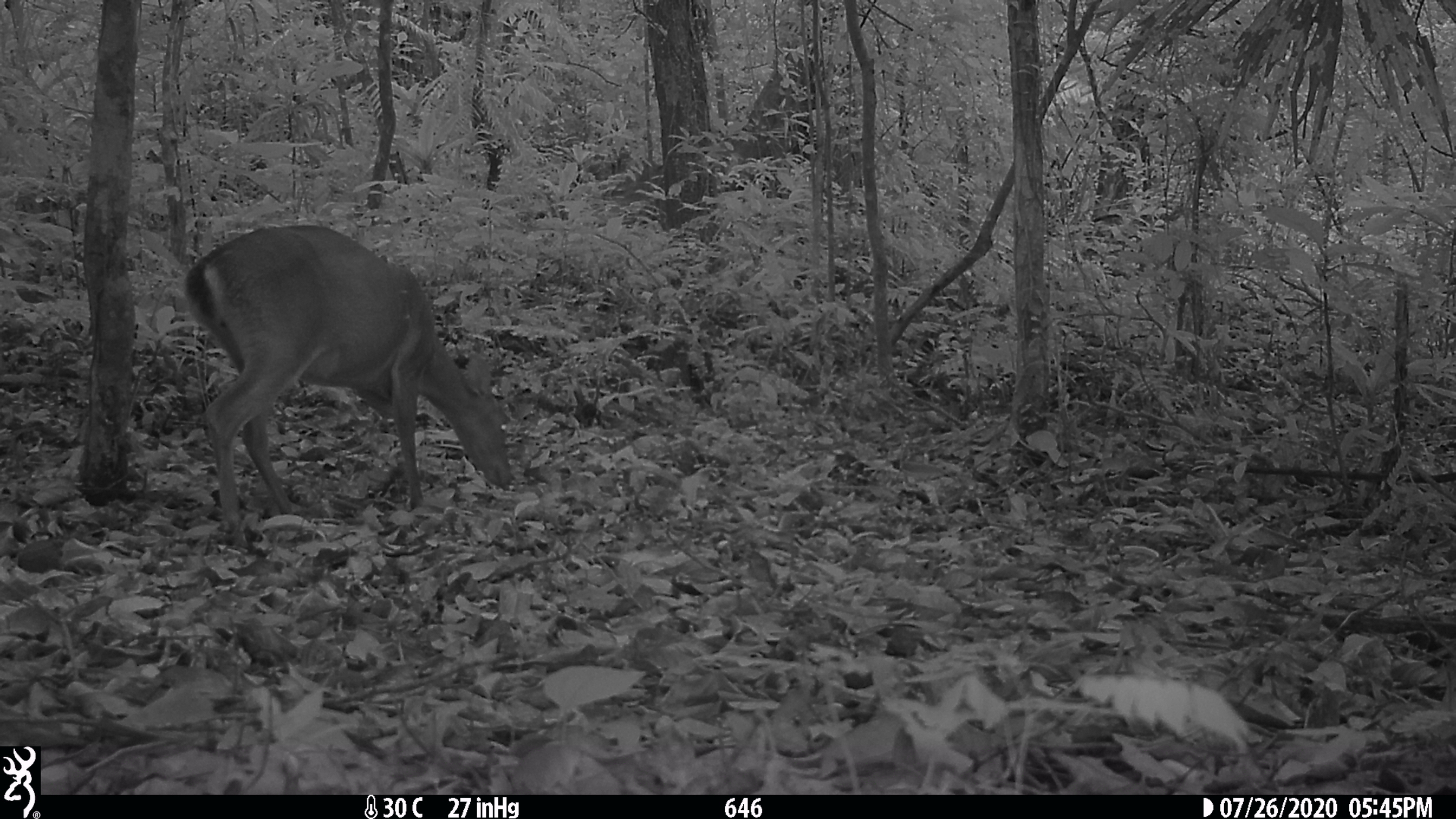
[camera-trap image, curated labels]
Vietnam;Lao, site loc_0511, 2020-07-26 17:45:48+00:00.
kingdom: Animalia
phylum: Chordata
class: Mammalia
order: Artiodactyla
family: Cervidae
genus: Muntiacus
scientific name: Muntiacus vuquangensis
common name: large-antlered muntjac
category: large antlered muntjac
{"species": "large antlered muntjac (large-antlered muntjac) (Muntiacus vuquangensis)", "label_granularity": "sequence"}